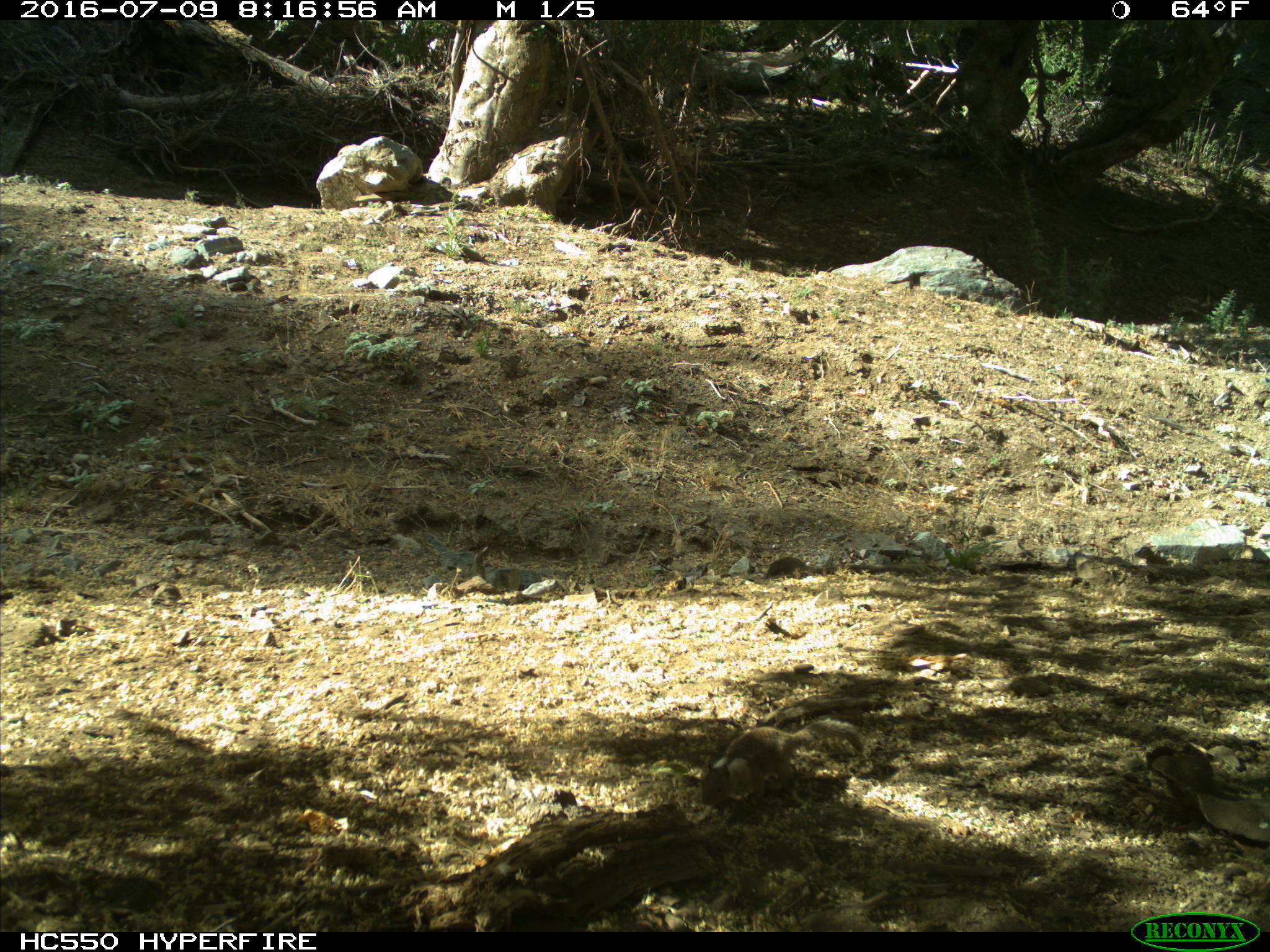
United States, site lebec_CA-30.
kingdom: Animalia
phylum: Chordata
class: Mammalia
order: Rodentia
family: Sciuridae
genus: Otospermophilus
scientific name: Otospermophilus beecheyi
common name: california ground squirrel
Otospermophilus beecheyi (california ground squirrel).